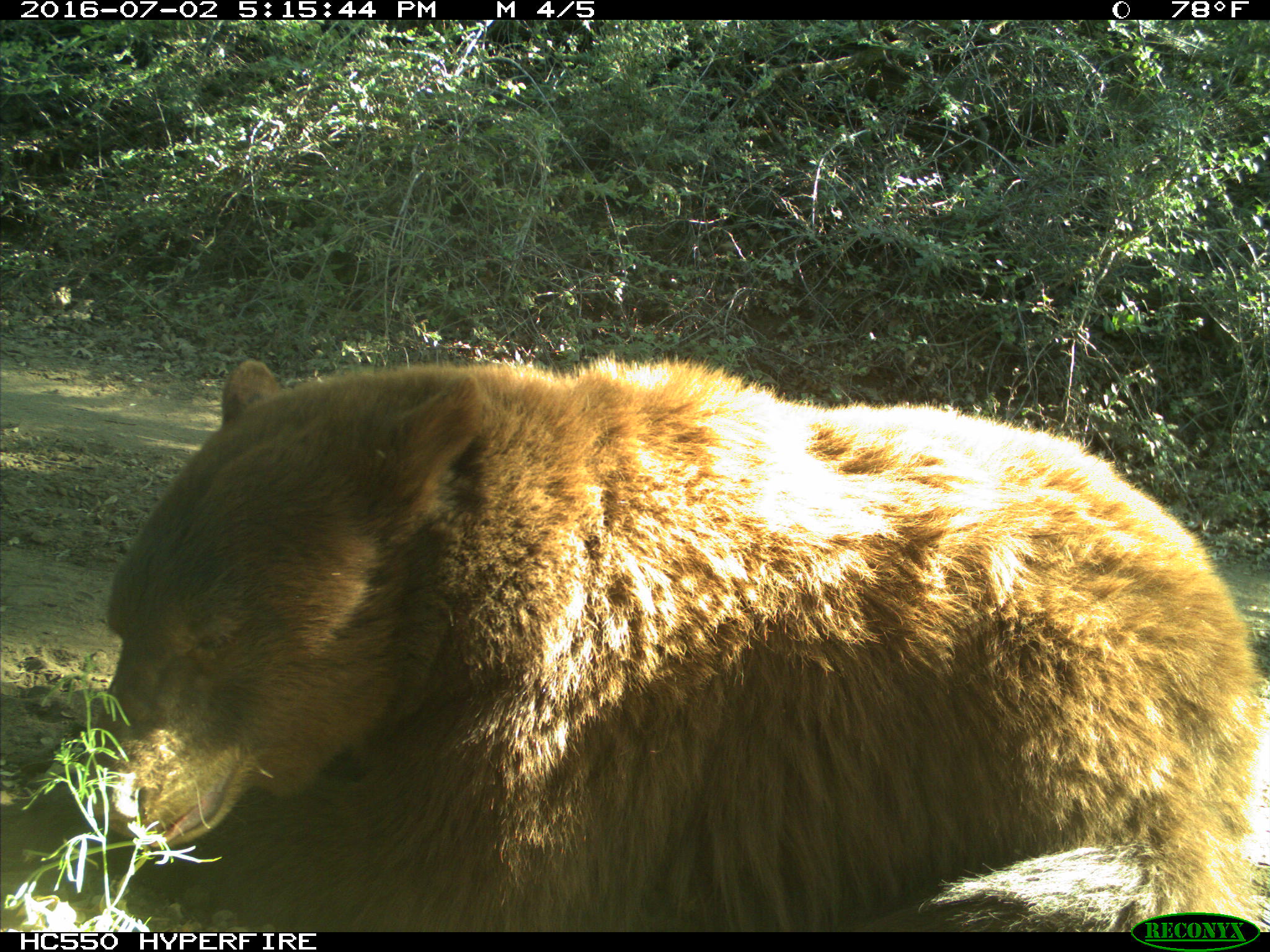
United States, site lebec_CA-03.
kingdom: Animalia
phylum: Chordata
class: Mammalia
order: Carnivora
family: Ursidae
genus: Ursus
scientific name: Ursus americanus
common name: american black bear